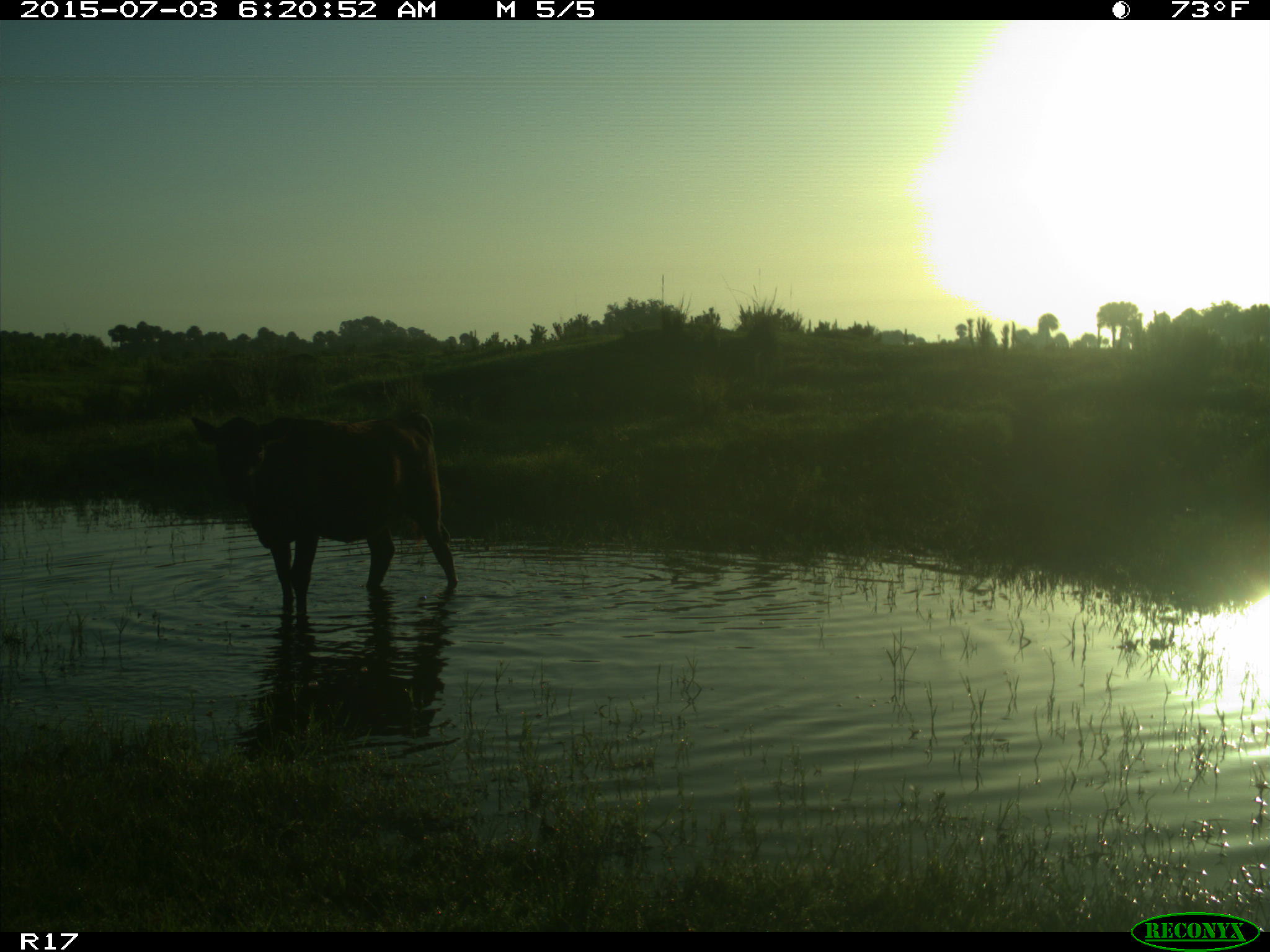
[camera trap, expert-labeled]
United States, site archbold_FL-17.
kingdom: Animalia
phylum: Chordata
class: Mammalia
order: Artiodactyla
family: Bovidae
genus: Bos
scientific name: Bos taurus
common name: domestic cow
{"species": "Bos taurus (domestic cow)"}